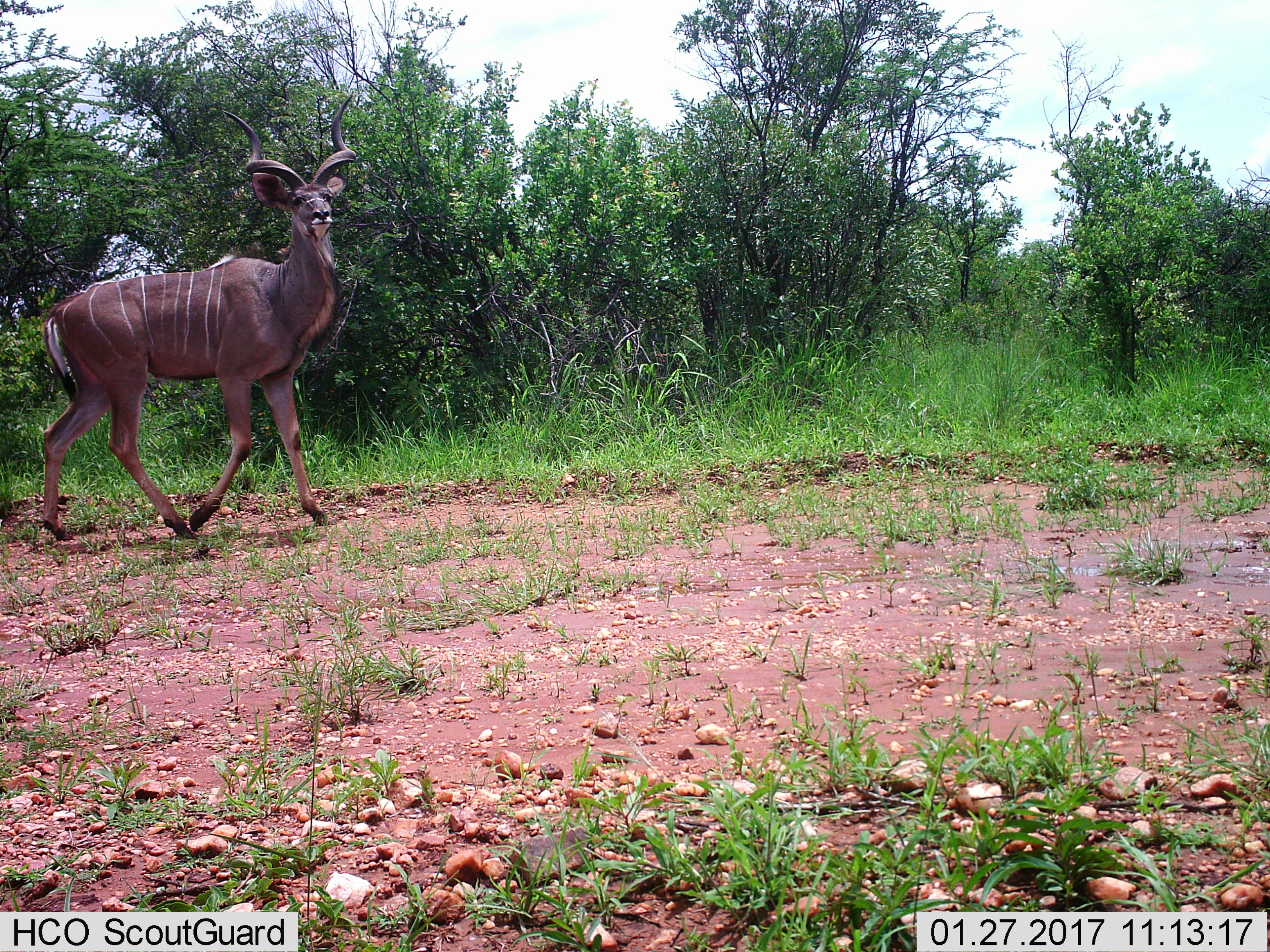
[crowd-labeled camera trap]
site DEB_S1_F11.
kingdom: Animalia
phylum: Chordata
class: Mammalia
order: Artiodactyla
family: Bovidae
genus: Tragelaphus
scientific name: Tragelaphus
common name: kudu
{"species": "kudu (Tragelaphus)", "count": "1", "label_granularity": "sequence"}